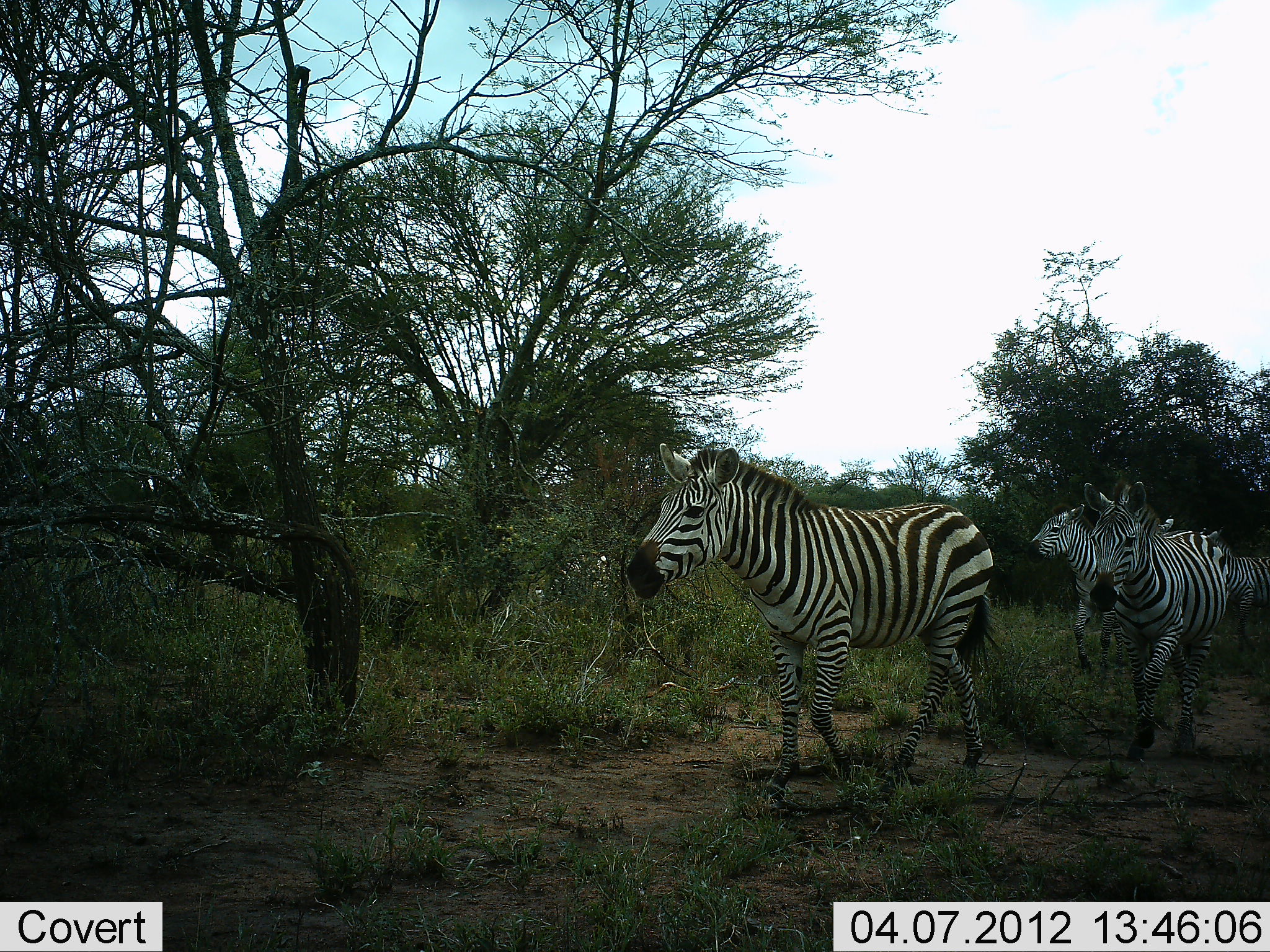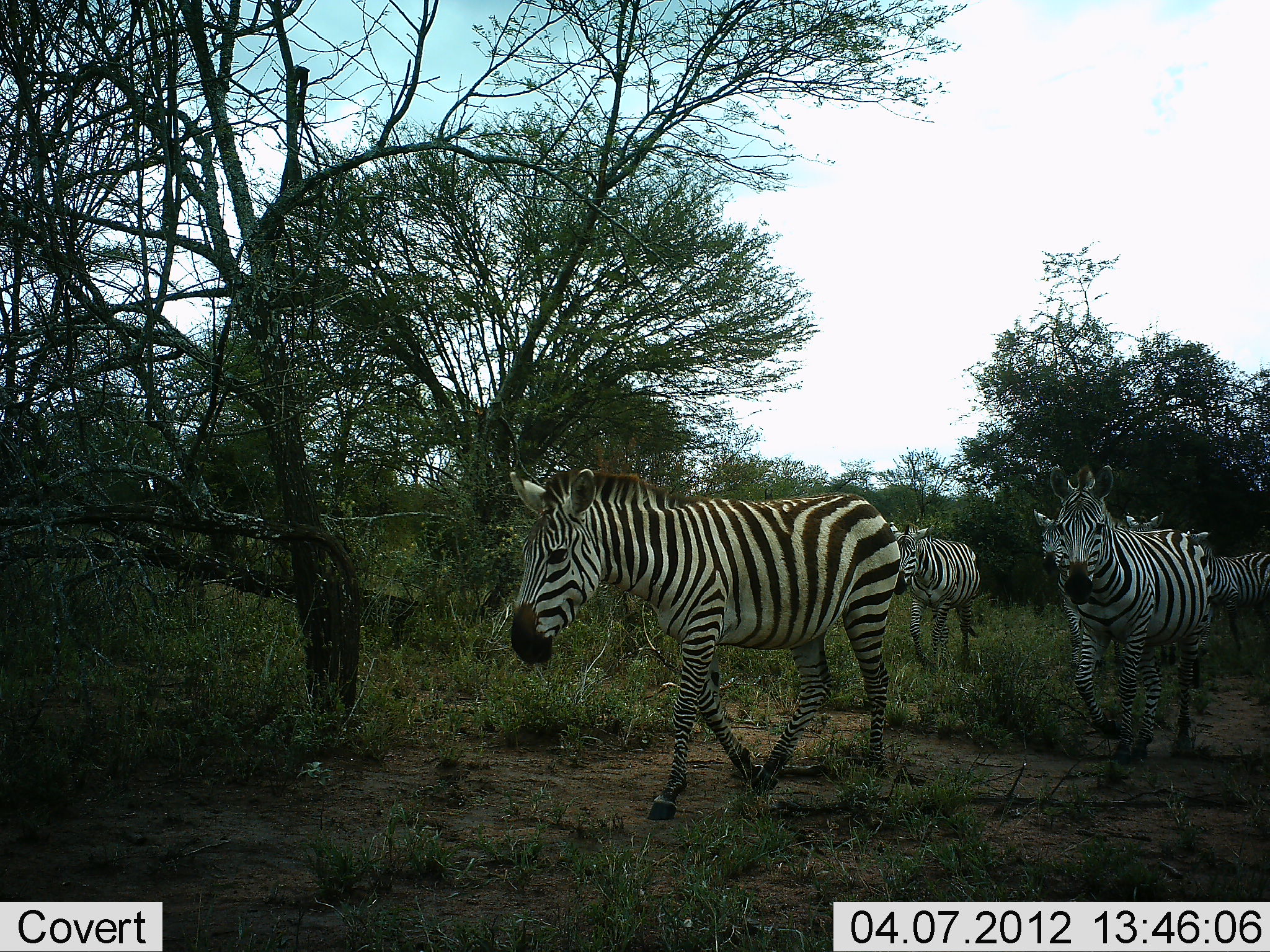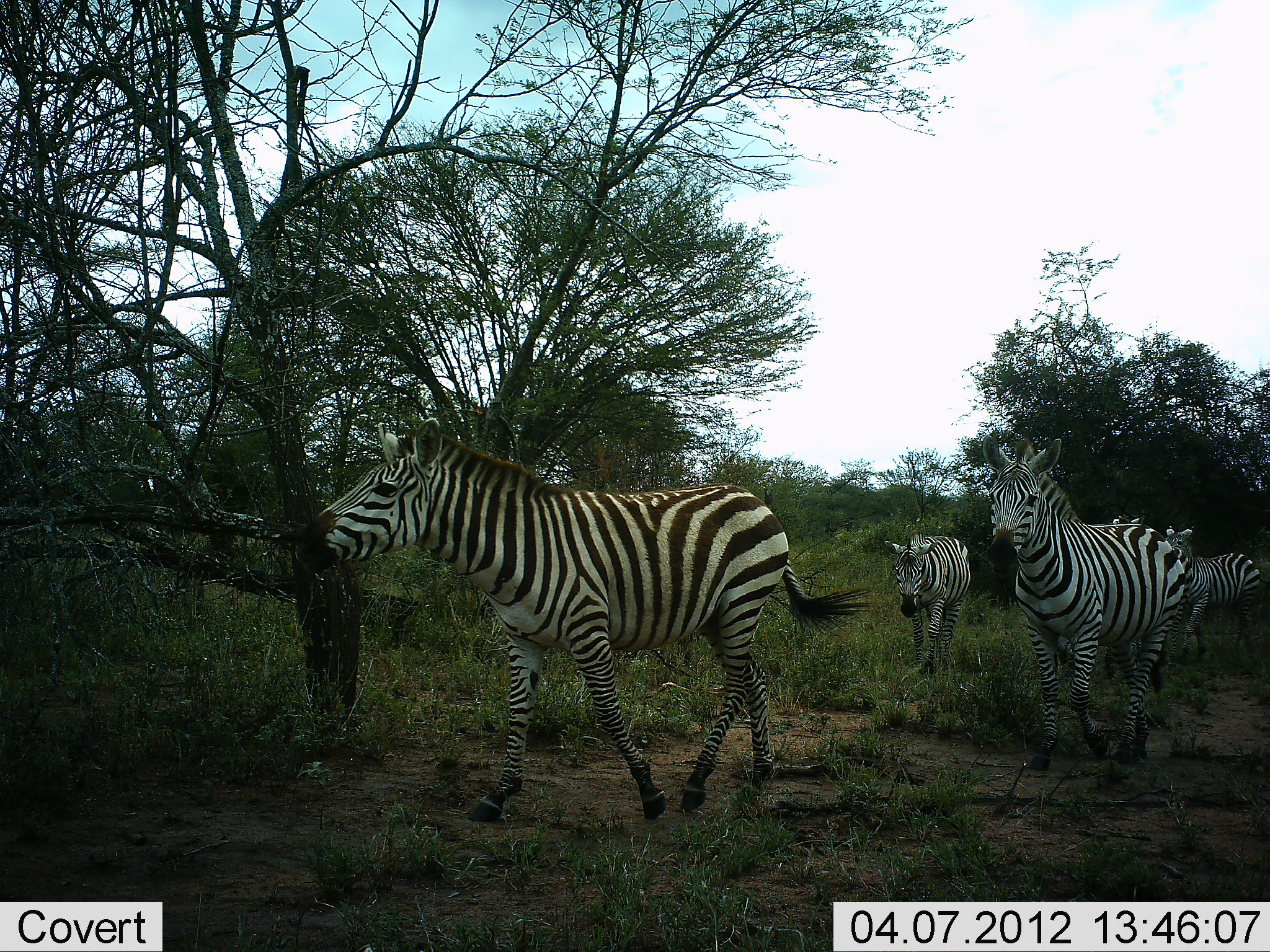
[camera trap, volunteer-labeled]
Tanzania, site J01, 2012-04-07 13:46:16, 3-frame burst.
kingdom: Animalia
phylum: Chordata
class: Mammalia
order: Perissodactyla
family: Equidae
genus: Equus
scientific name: Equus quagga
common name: plains zebra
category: zebra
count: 6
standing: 5%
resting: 0%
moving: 100%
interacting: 5%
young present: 9%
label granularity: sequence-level